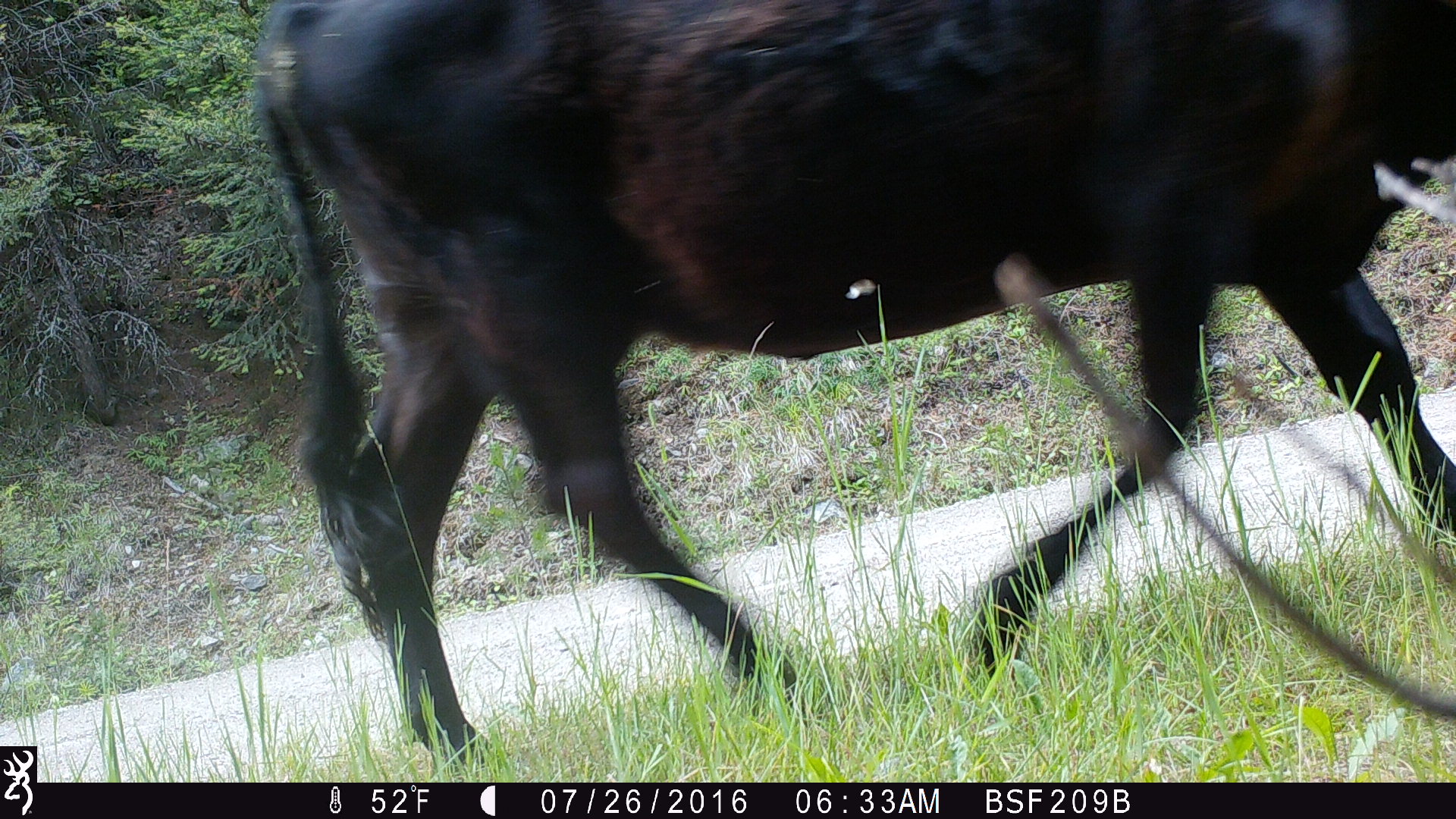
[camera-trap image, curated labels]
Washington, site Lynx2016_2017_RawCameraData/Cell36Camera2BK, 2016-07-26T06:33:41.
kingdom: Animalia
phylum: Chordata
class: Mammalia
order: Artiodactyla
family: Bovidae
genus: Bos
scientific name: Bos taurus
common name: domestic cattle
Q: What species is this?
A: Domestic cattle (Bos taurus).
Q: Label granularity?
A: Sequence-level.